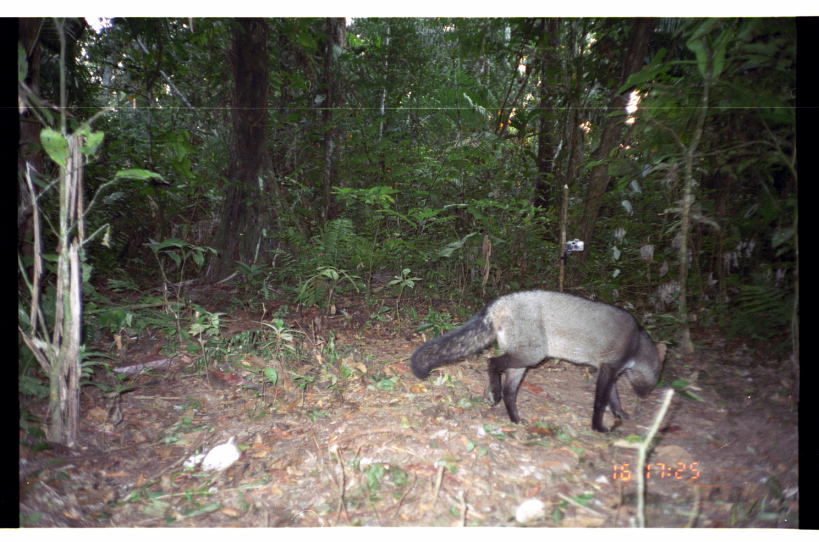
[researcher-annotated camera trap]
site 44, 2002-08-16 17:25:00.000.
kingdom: Animalia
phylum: Chordata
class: Mammalia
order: Carnivora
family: Canidae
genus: Atelocynus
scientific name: Atelocynus microtis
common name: short-eared dog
Atelocynus microtis (short-eared dog).